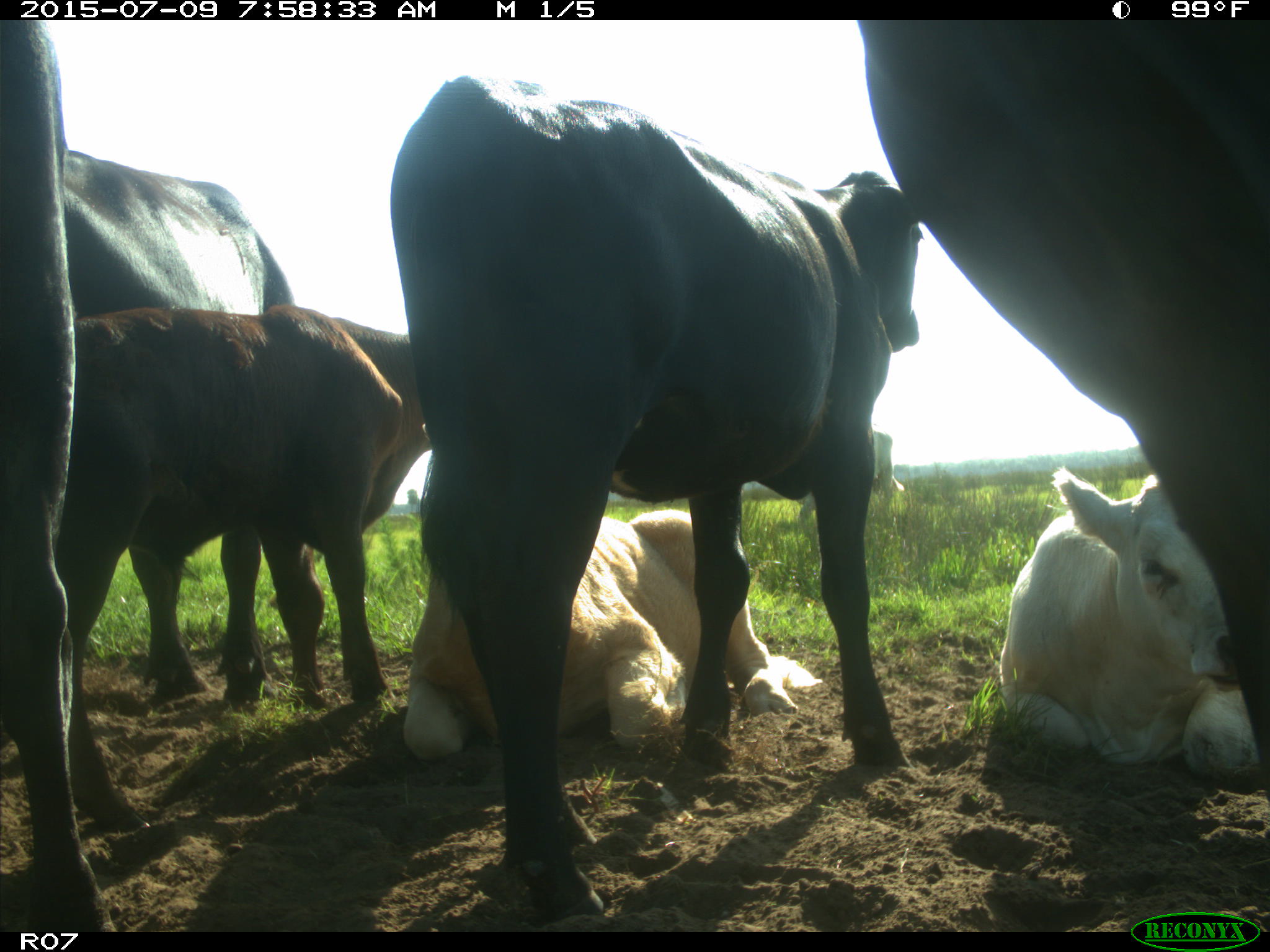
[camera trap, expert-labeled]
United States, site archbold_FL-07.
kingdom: Animalia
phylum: Chordata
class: Mammalia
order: Artiodactyla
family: Bovidae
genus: Bos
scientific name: Bos taurus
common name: domestic cow